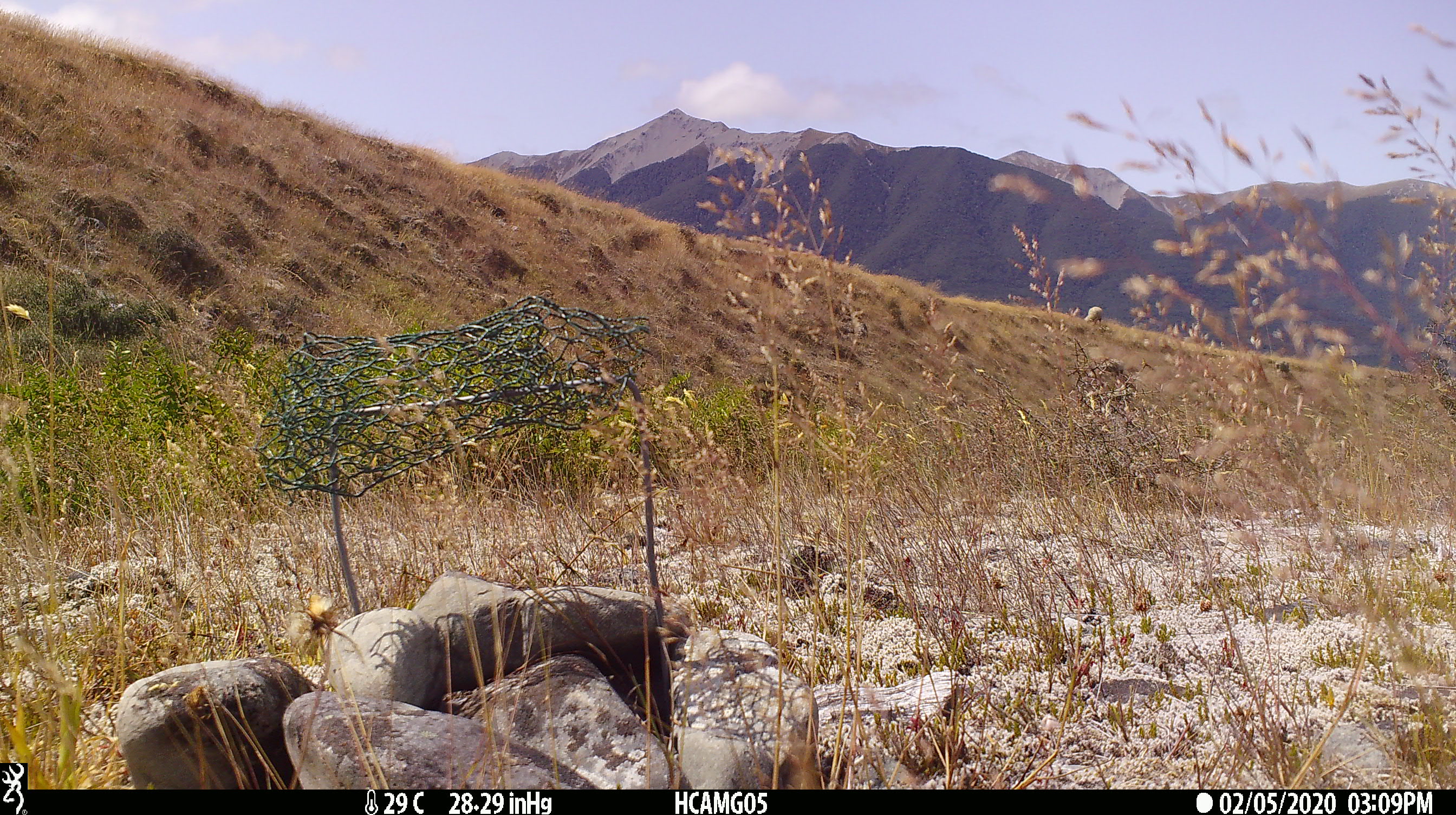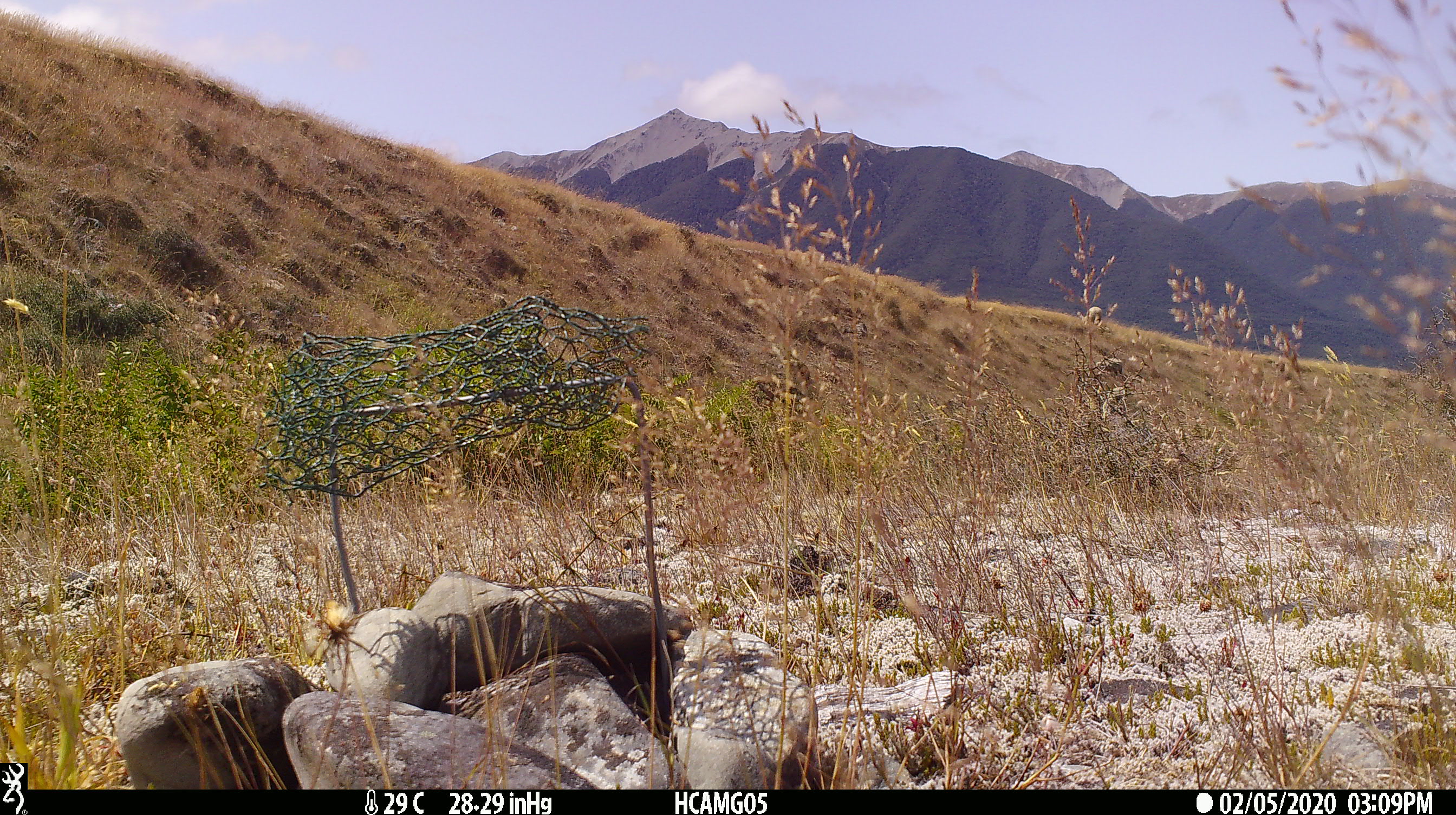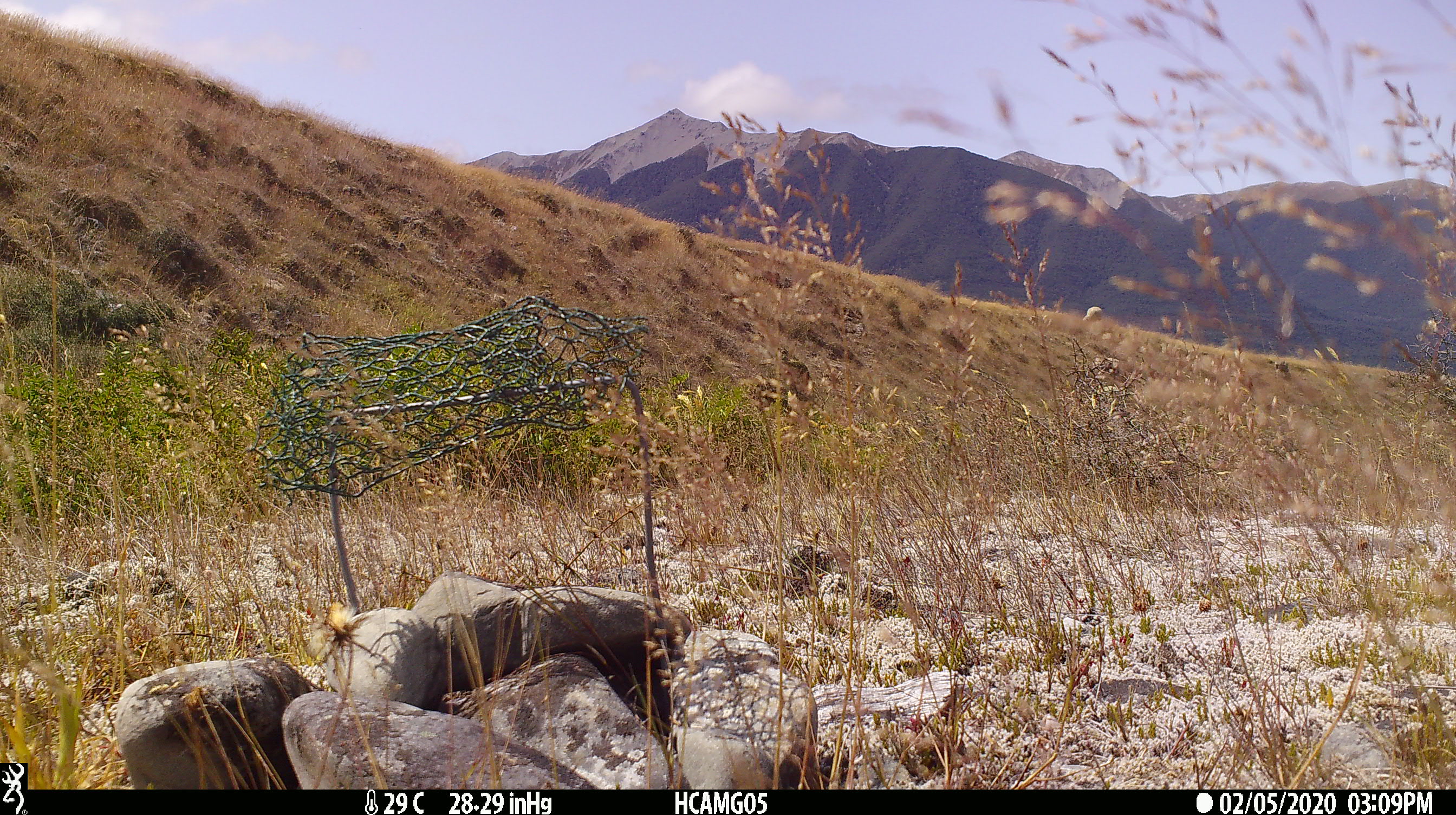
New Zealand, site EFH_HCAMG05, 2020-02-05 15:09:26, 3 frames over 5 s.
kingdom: Animalia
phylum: Chordata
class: Mammalia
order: Artiodactyla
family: Bovidae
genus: Ovis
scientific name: Ovis aries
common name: domestic sheep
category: sheep